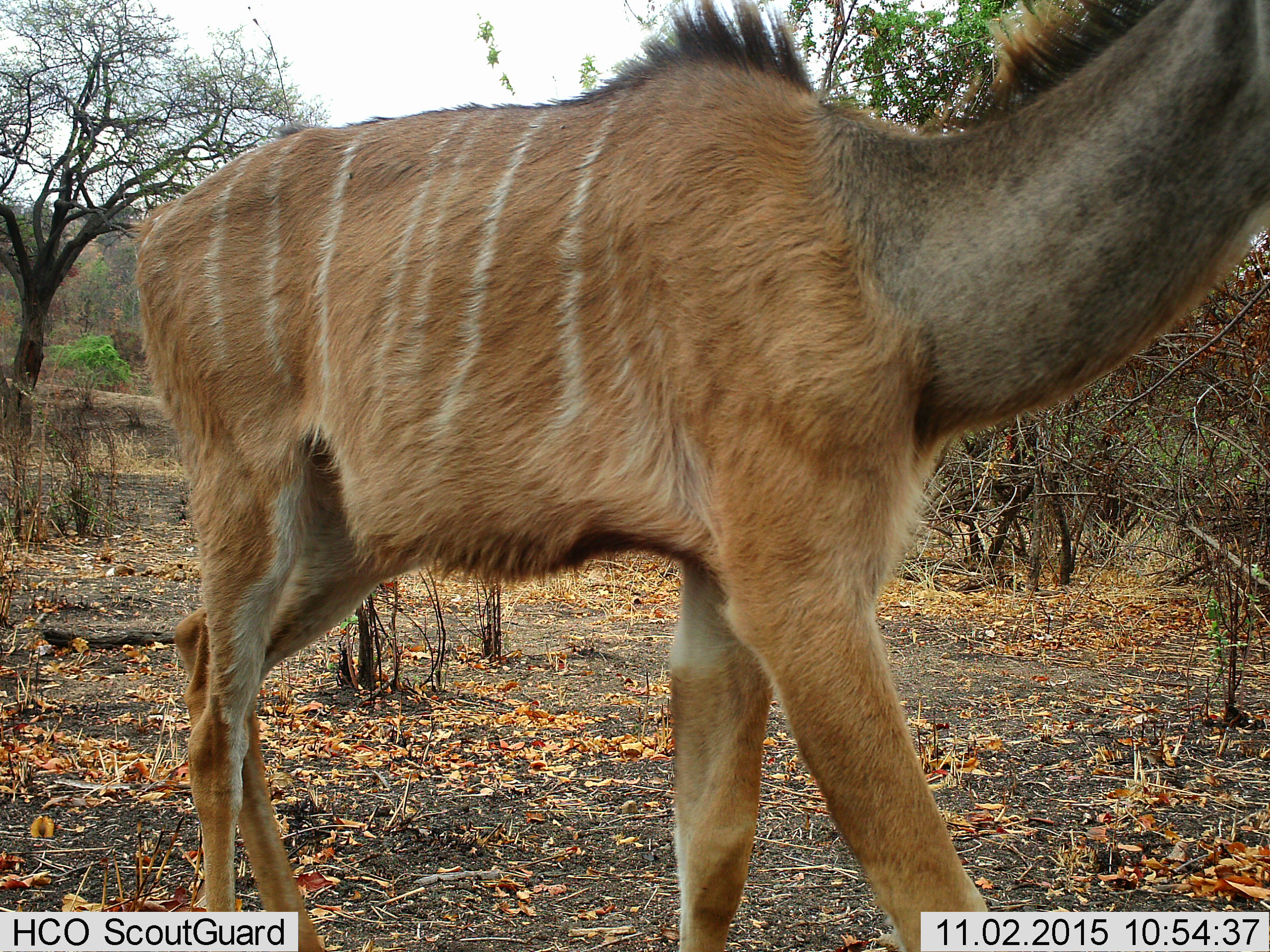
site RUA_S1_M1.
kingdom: Animalia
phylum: Chordata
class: Mammalia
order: Artiodactyla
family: Bovidae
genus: Tragelaphus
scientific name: Tragelaphus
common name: kudu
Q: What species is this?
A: Kudu (Tragelaphus).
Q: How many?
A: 1.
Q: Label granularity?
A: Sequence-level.